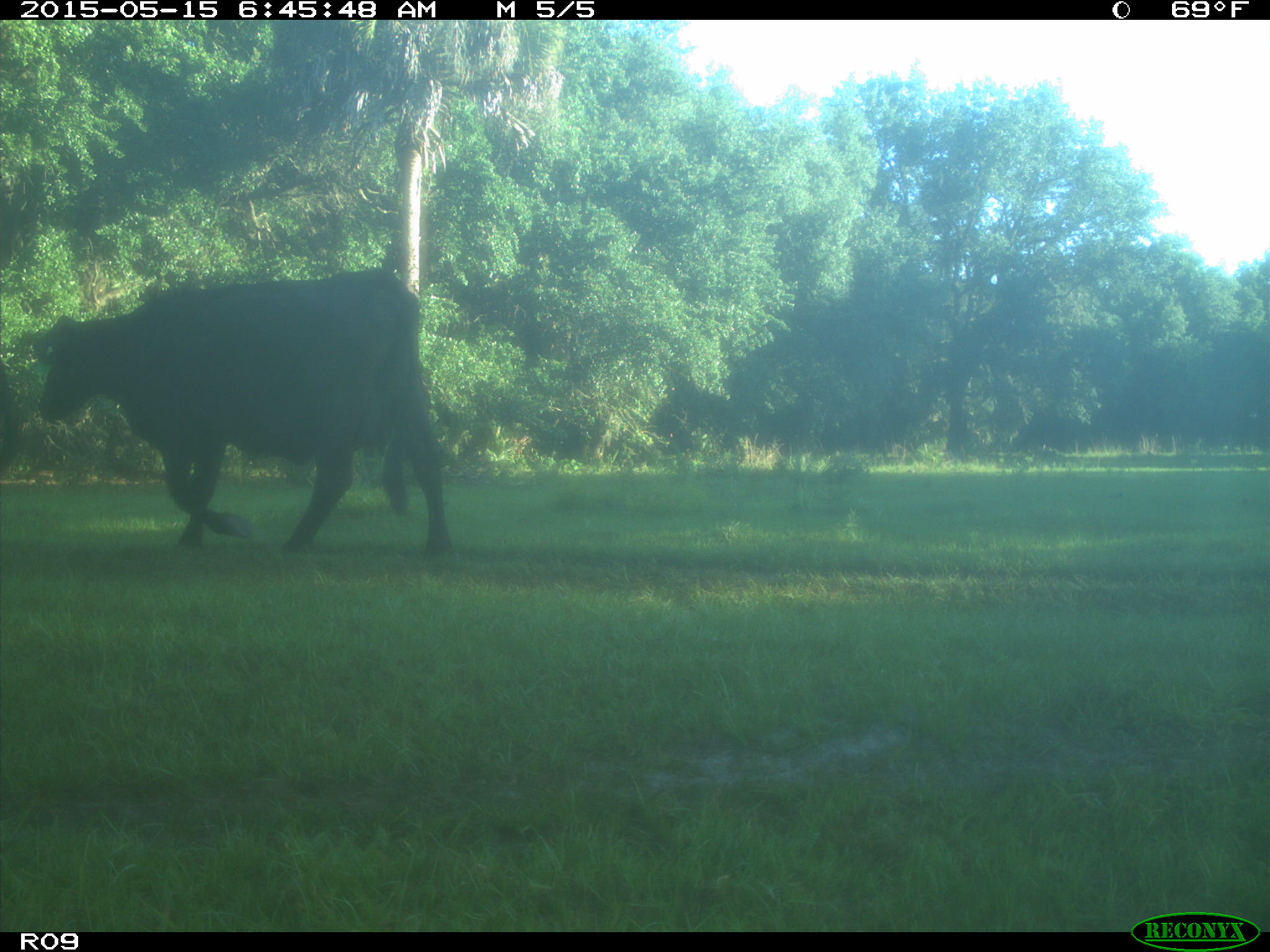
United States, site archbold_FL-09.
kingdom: Animalia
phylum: Chordata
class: Mammalia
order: Artiodactyla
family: Bovidae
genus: Bos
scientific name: Bos taurus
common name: domestic cow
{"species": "Bos taurus (domestic cow)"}